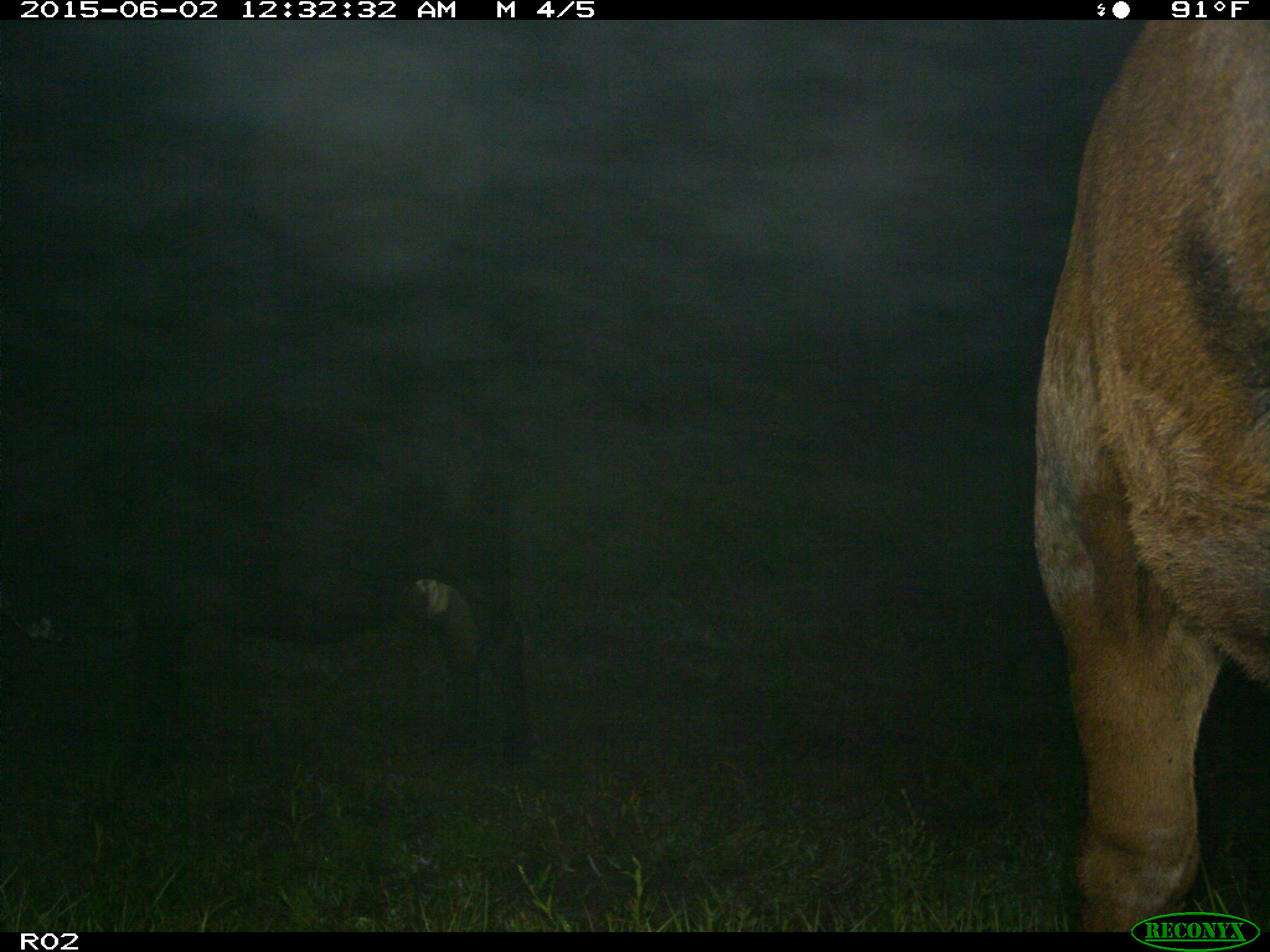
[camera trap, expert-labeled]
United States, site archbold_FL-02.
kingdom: Animalia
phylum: Chordata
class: Mammalia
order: Artiodactyla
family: Bovidae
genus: Bos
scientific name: Bos taurus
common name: domestic cow